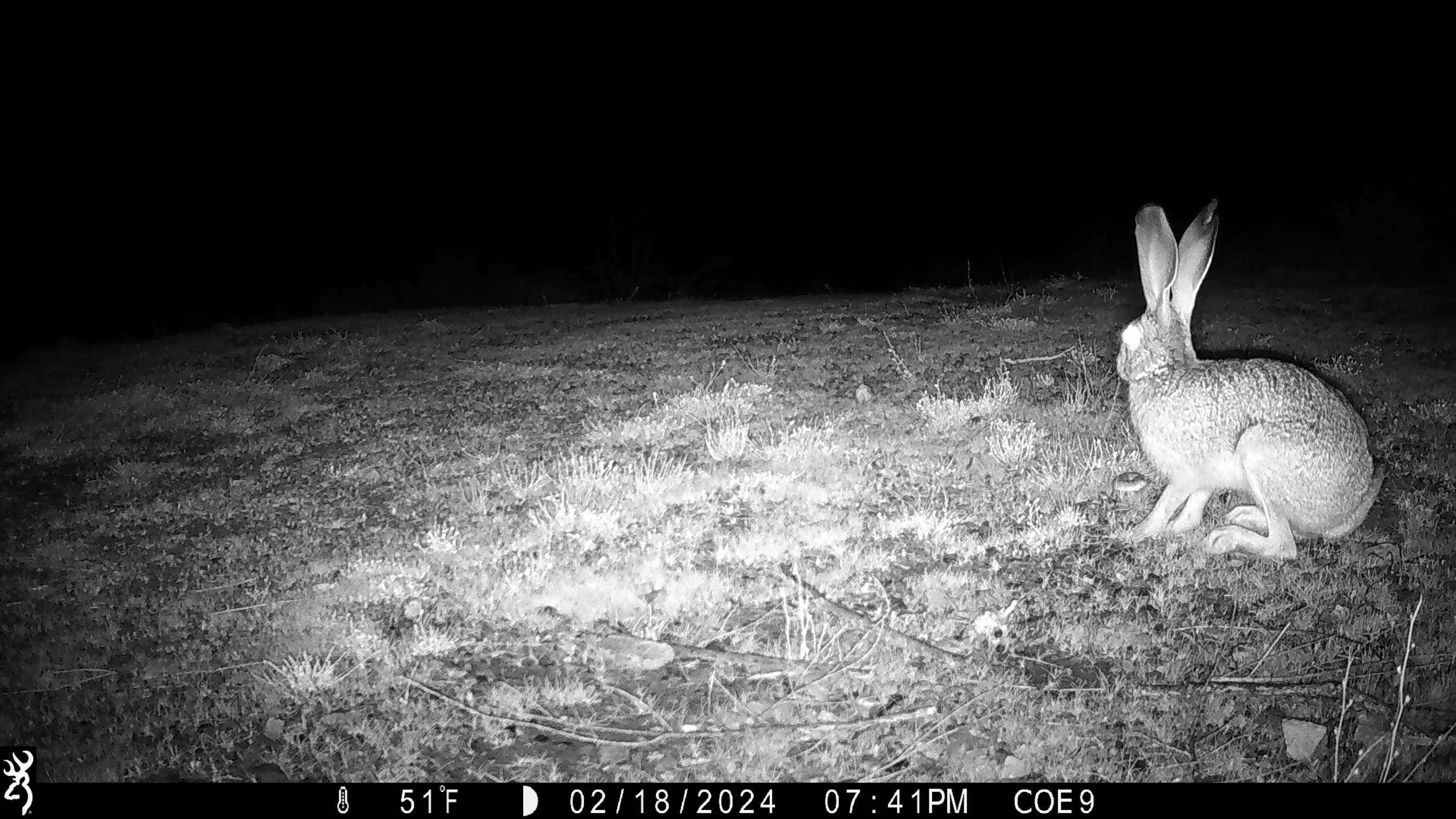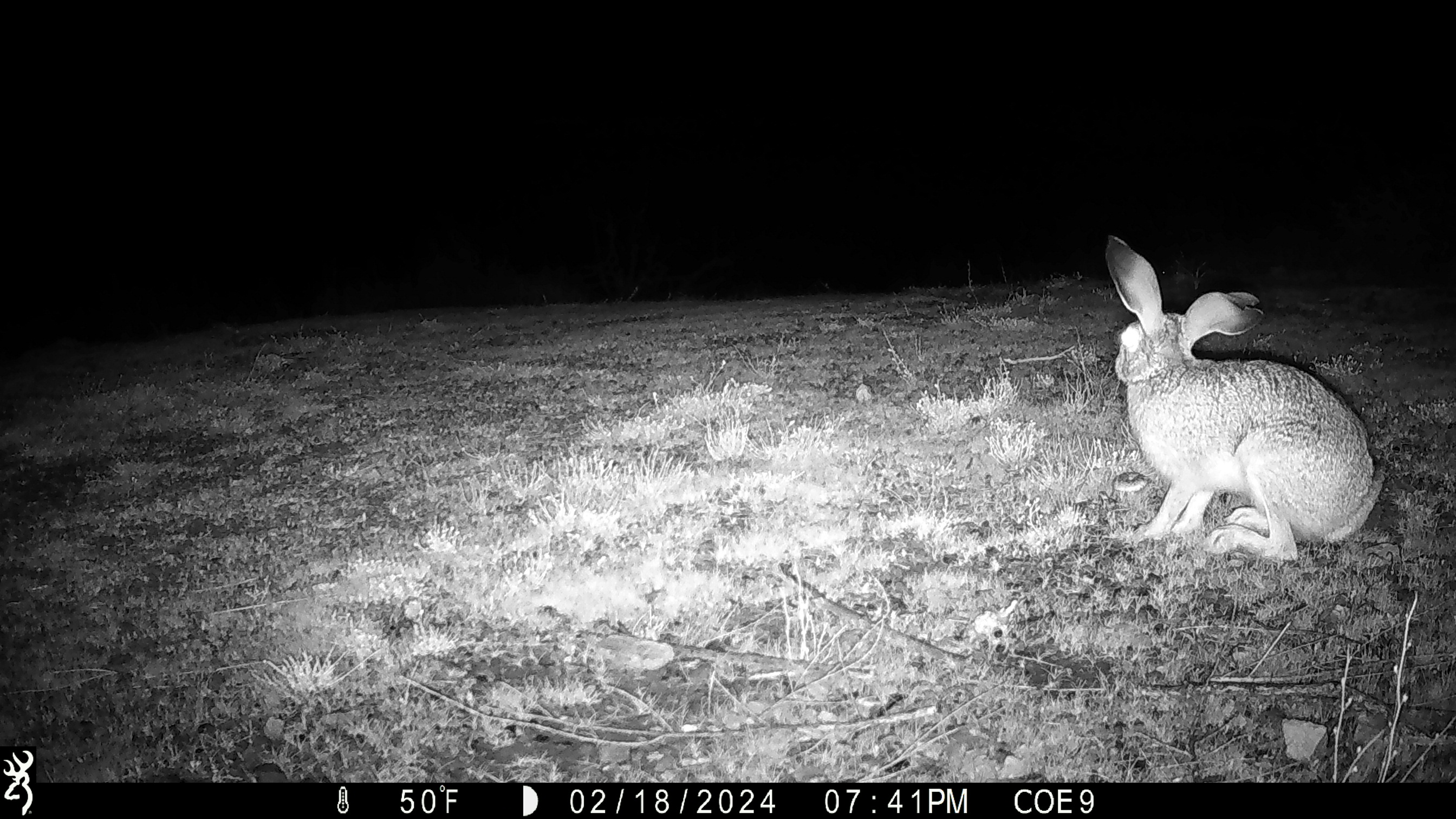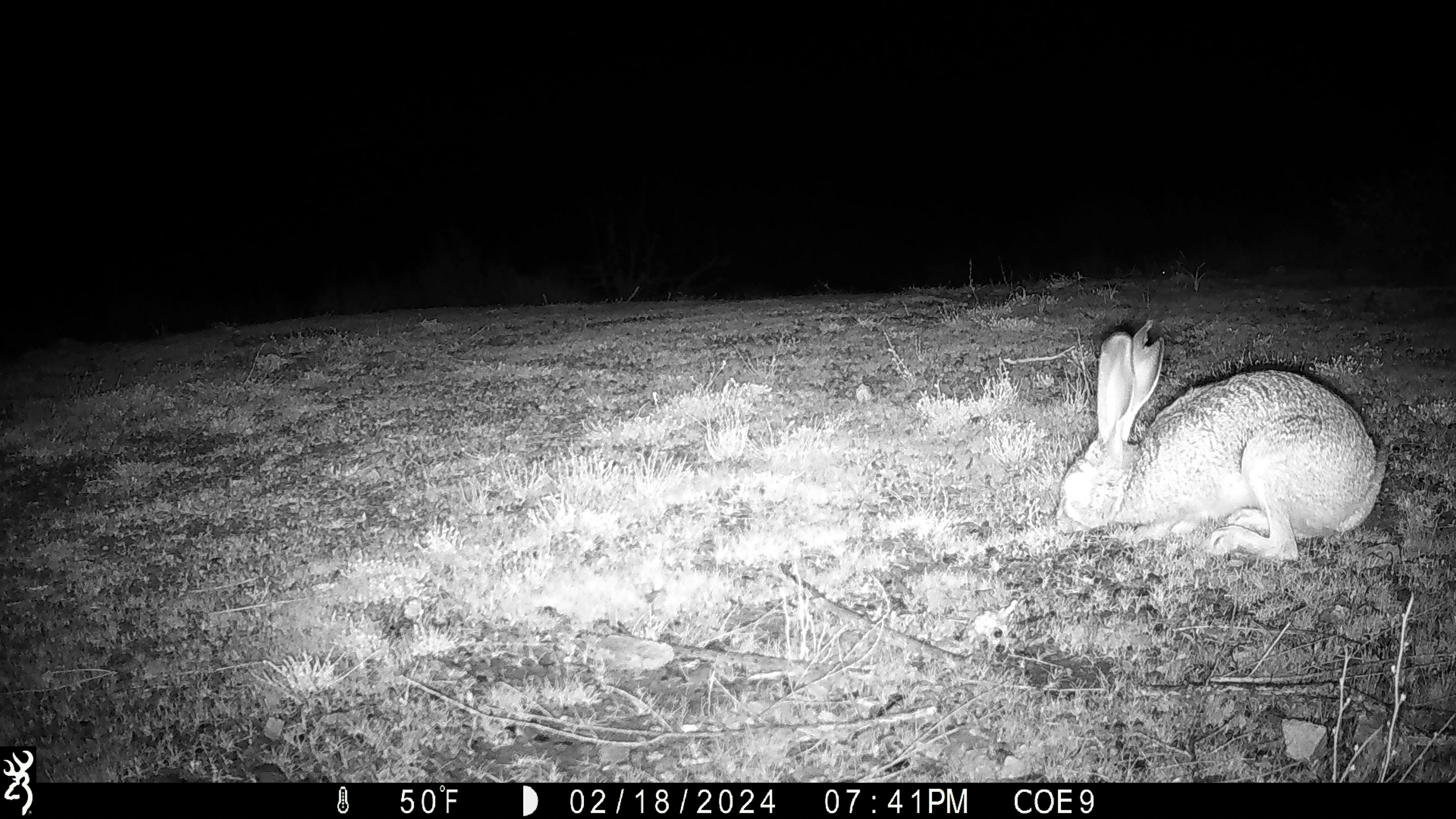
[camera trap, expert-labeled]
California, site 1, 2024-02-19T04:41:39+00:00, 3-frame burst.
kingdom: Animalia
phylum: Chordata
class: Mammalia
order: Lagomorpha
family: Leporidae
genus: Lepus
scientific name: Lepus californicus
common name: black-tailed jackrabbit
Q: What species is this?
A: Black-tailed jackrabbit (Lepus californicus).